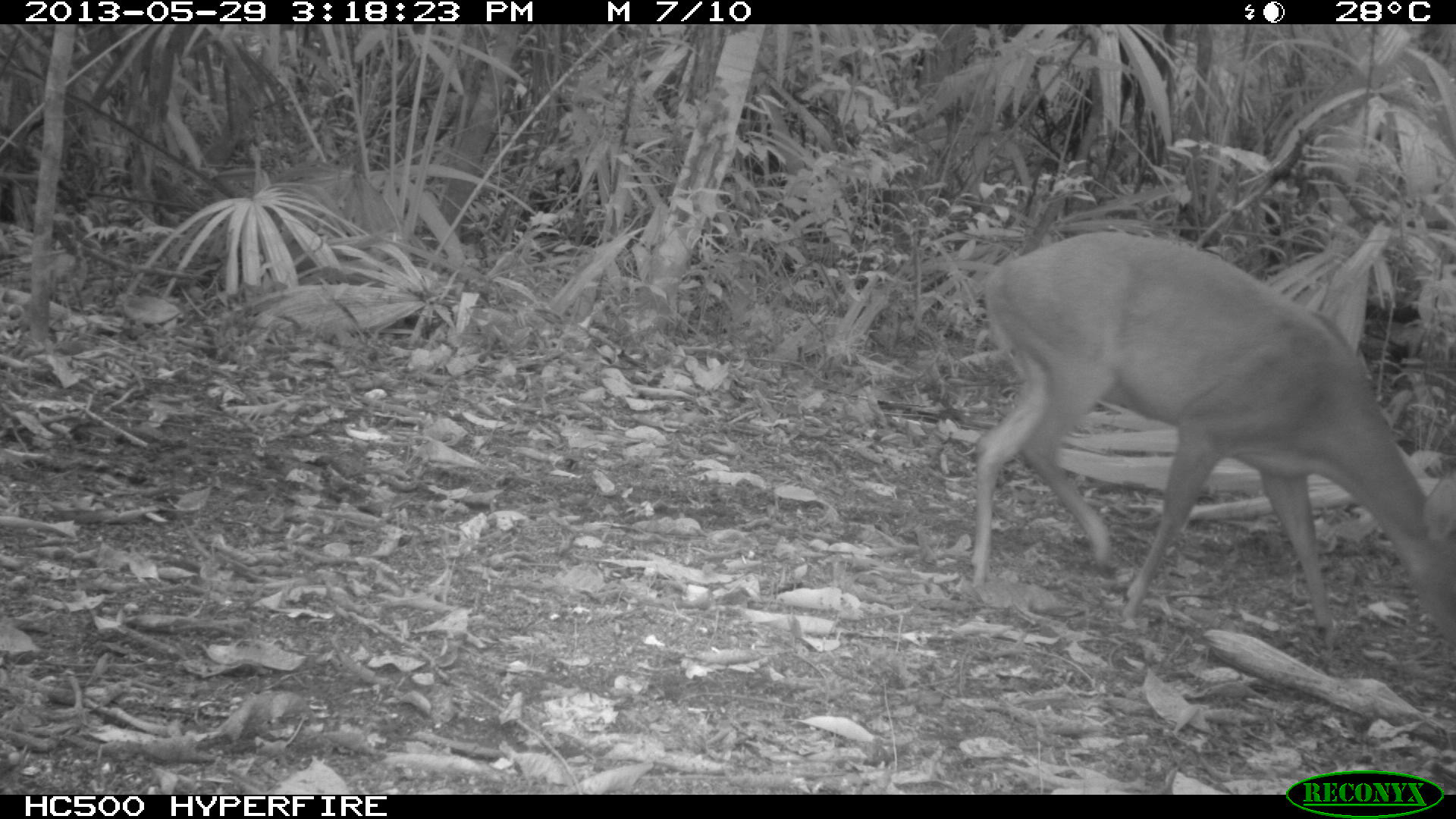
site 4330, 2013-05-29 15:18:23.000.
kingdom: Animalia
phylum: Chordata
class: Mammalia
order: Artiodactyla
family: Cervidae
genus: Mazama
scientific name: Mazama temama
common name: central american red brocket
Mazama temama (central american red brocket), count 1, sex female.